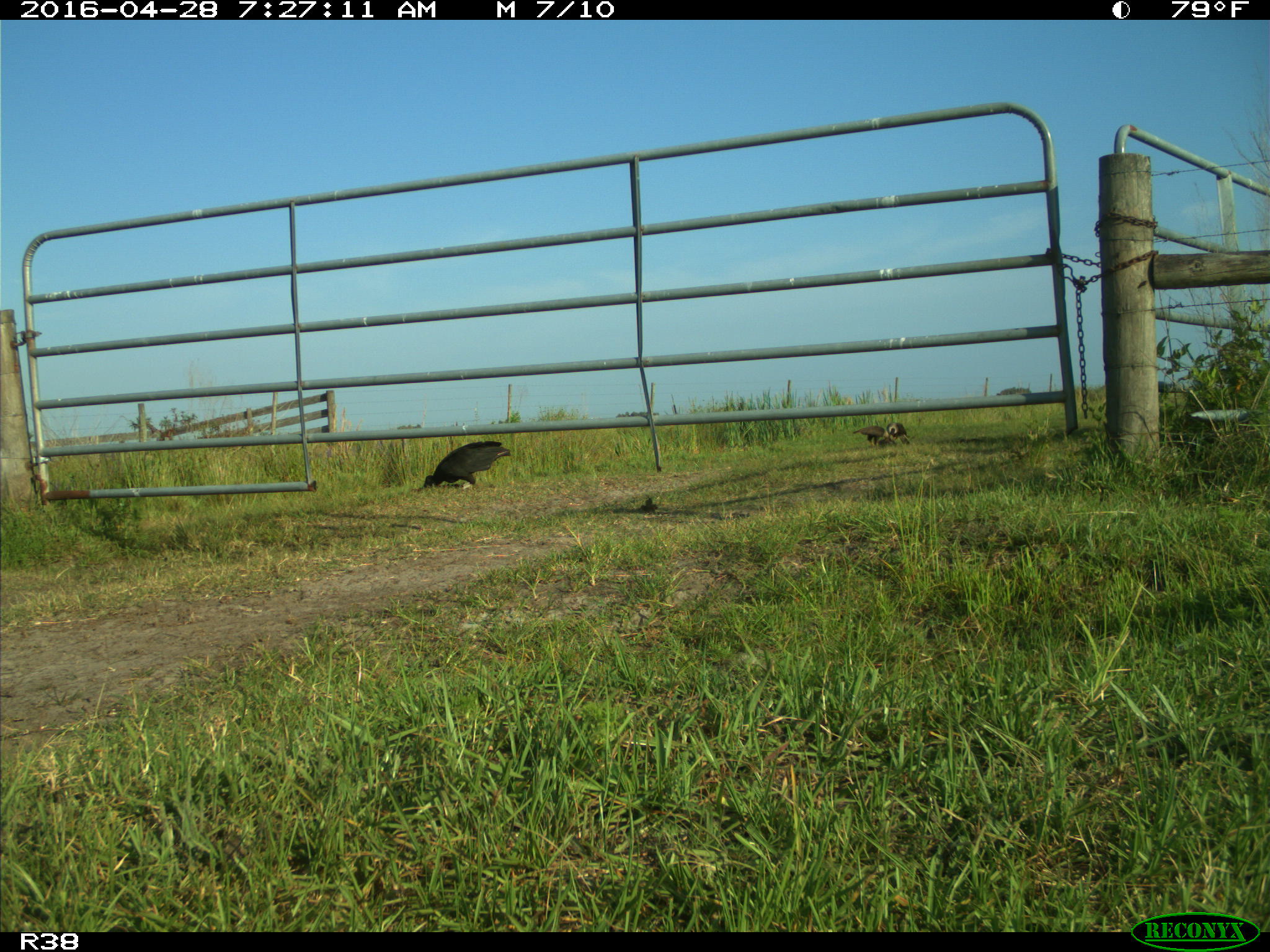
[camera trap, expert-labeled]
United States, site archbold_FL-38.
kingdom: Animalia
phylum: Chordata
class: Aves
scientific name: Aves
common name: birds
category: unidentified bird